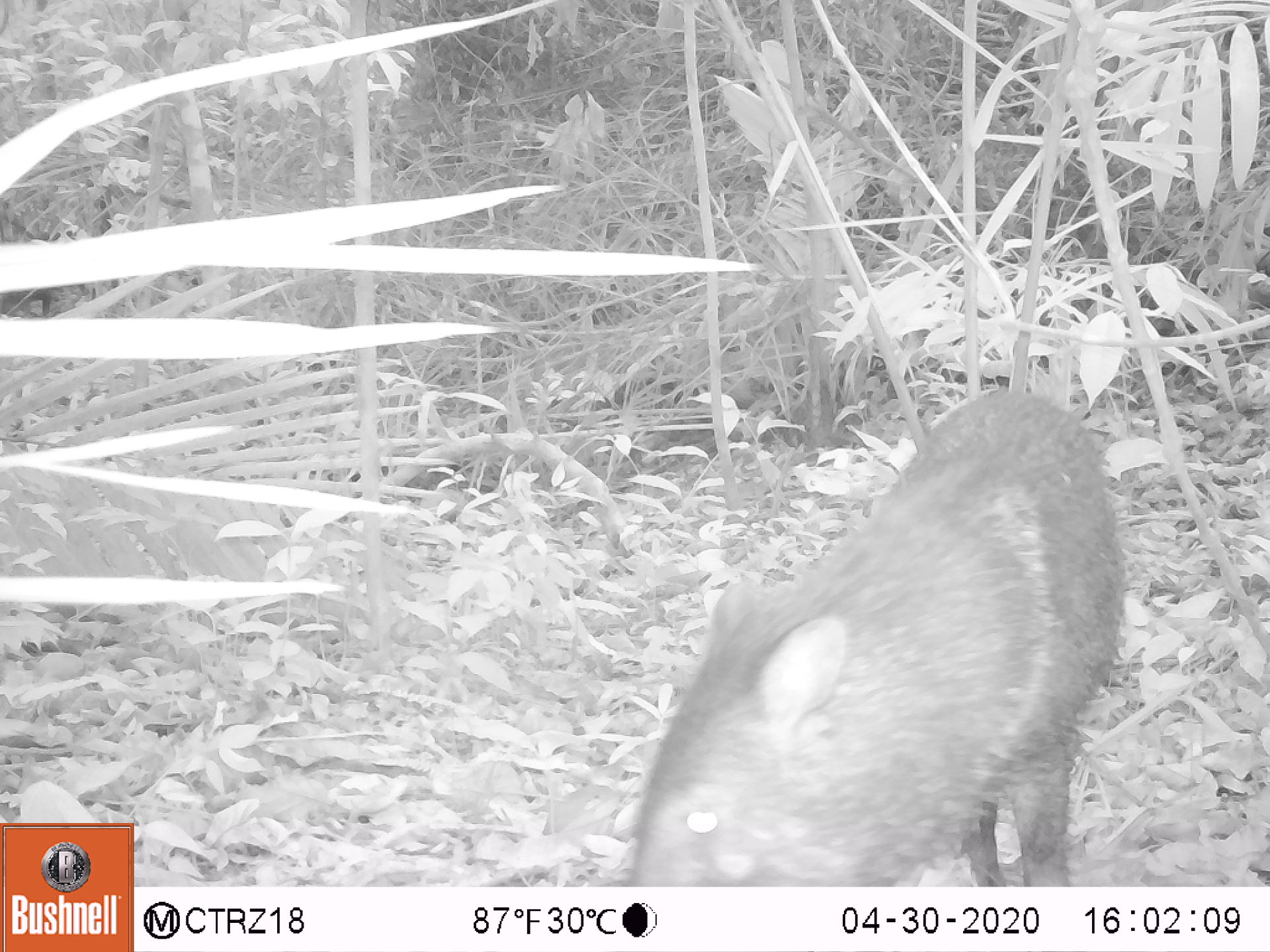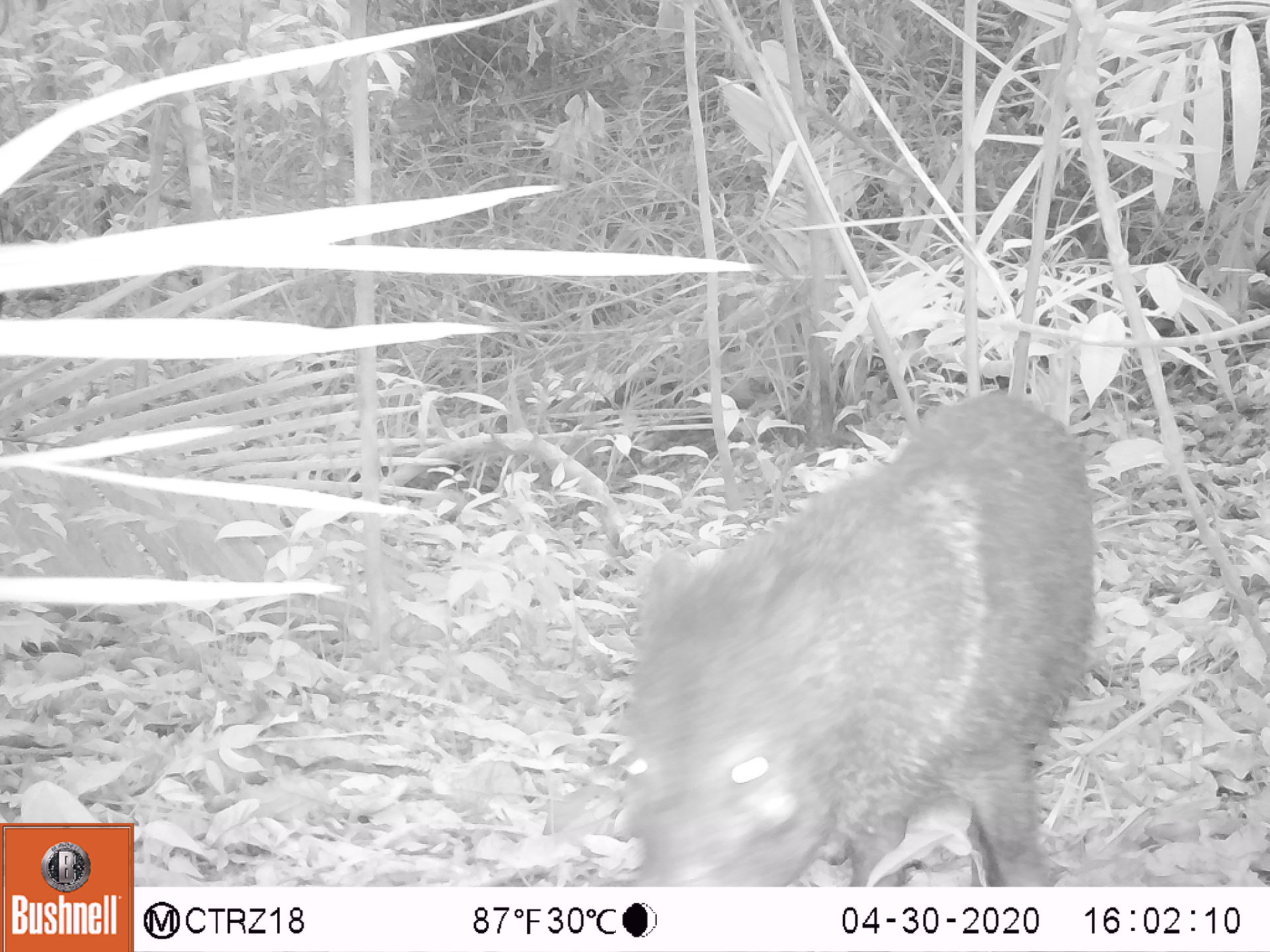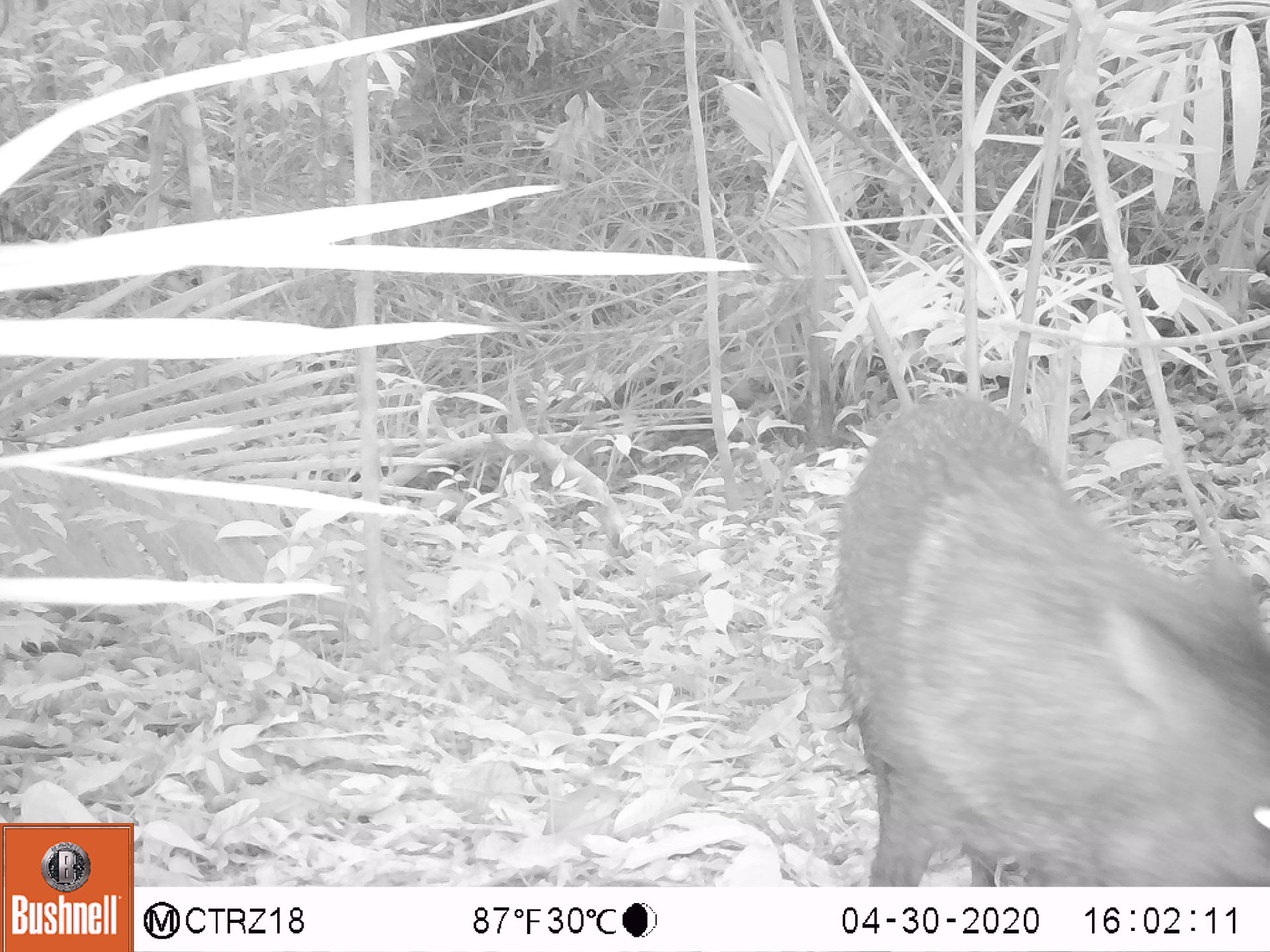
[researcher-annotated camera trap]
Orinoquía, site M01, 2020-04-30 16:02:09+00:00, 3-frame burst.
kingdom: Animalia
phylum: Chordata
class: Mammalia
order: Artiodactyla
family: Tayassuidae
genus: Pecari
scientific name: Pecari tajacu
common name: collared peccary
Collared peccary (Pecari tajacu).